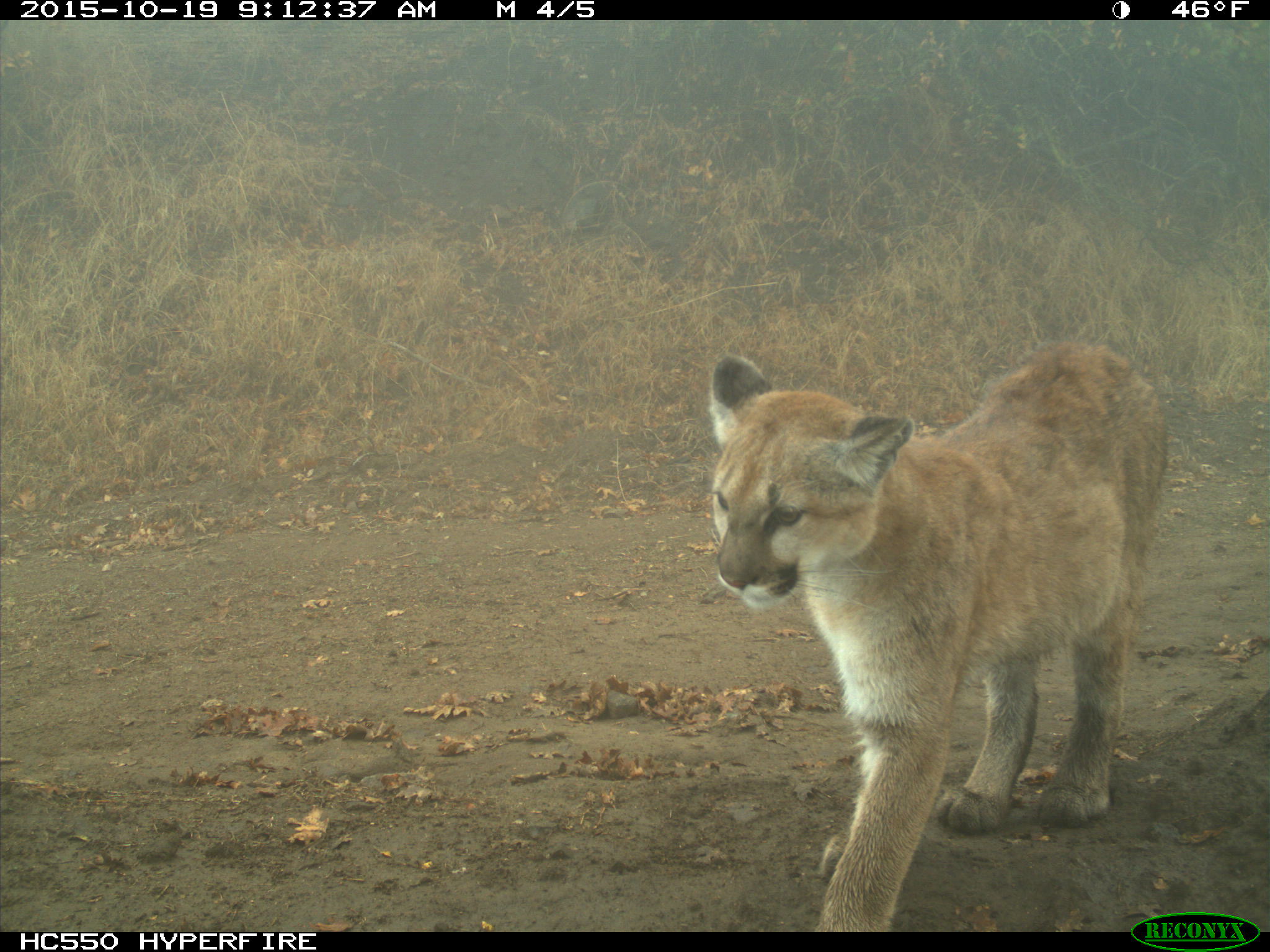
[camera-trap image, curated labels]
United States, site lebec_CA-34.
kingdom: Animalia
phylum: Chordata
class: Mammalia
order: Carnivora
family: Felidae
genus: Puma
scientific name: Puma concolor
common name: mountain lion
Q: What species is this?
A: Puma concolor (mountain lion).